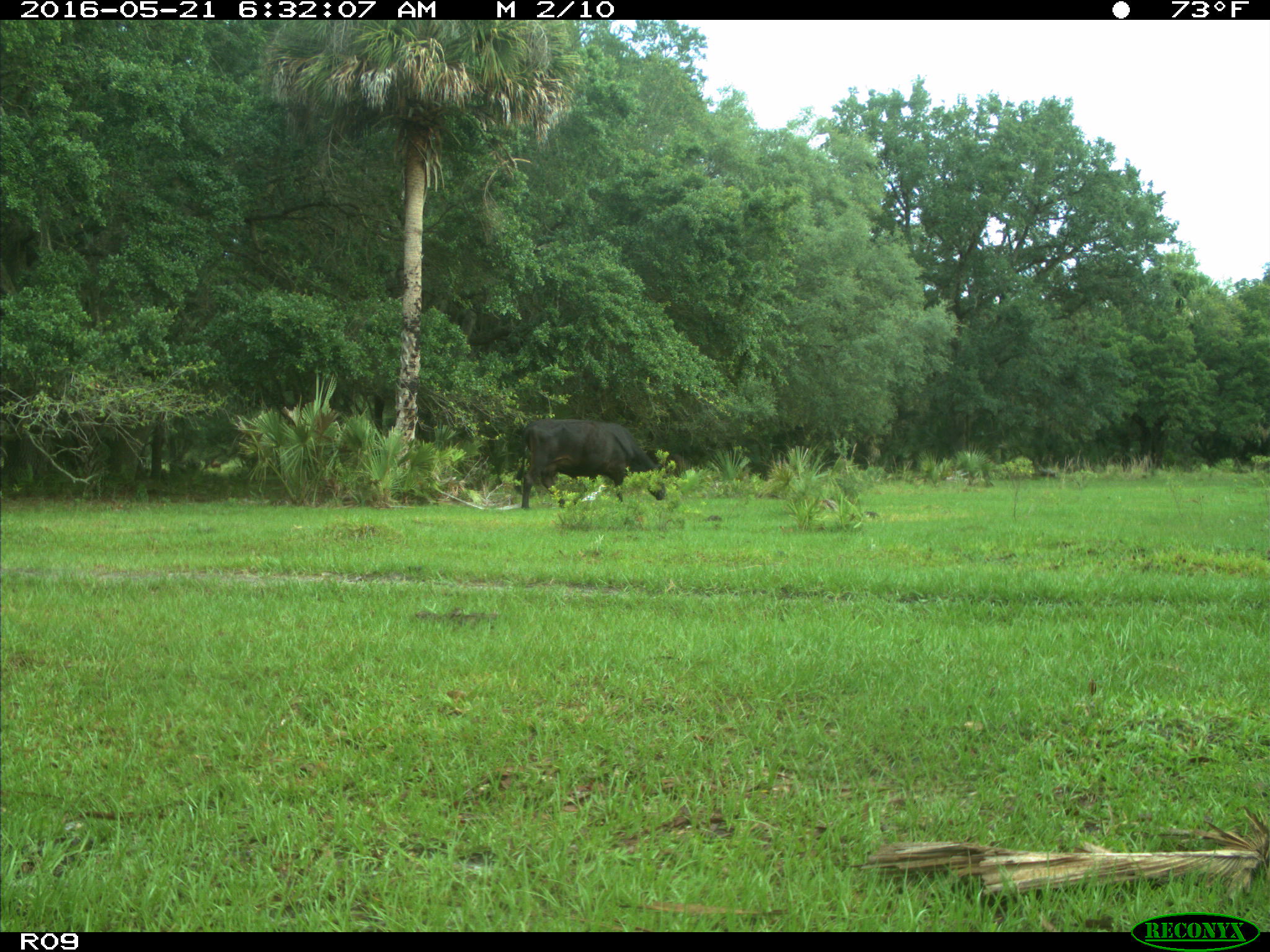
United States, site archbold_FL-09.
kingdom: Animalia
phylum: Chordata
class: Mammalia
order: Artiodactyla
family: Bovidae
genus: Bos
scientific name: Bos taurus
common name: domestic cow